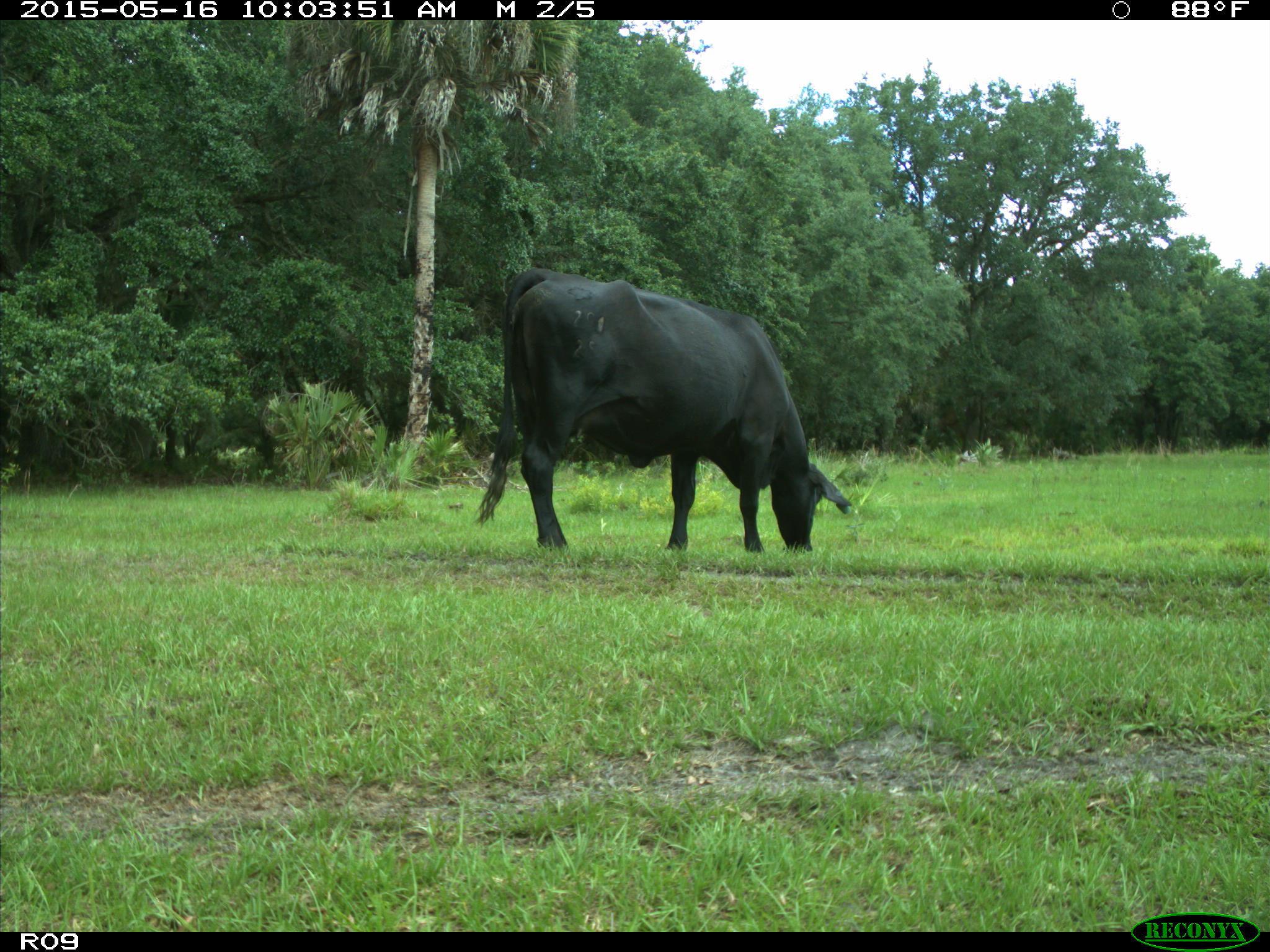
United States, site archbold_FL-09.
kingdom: Animalia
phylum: Chordata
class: Mammalia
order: Artiodactyla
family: Bovidae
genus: Bos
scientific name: Bos taurus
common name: domestic cow